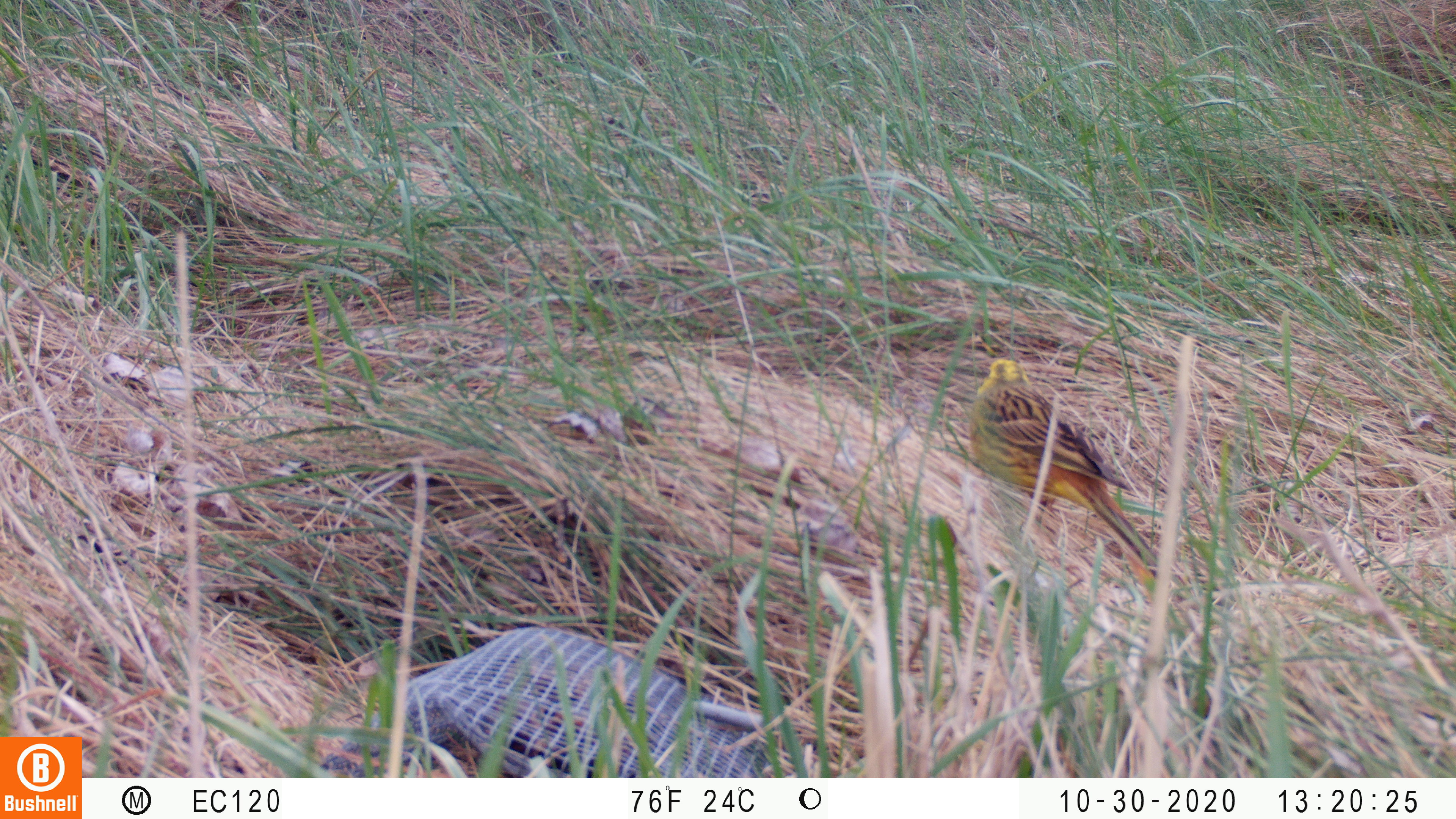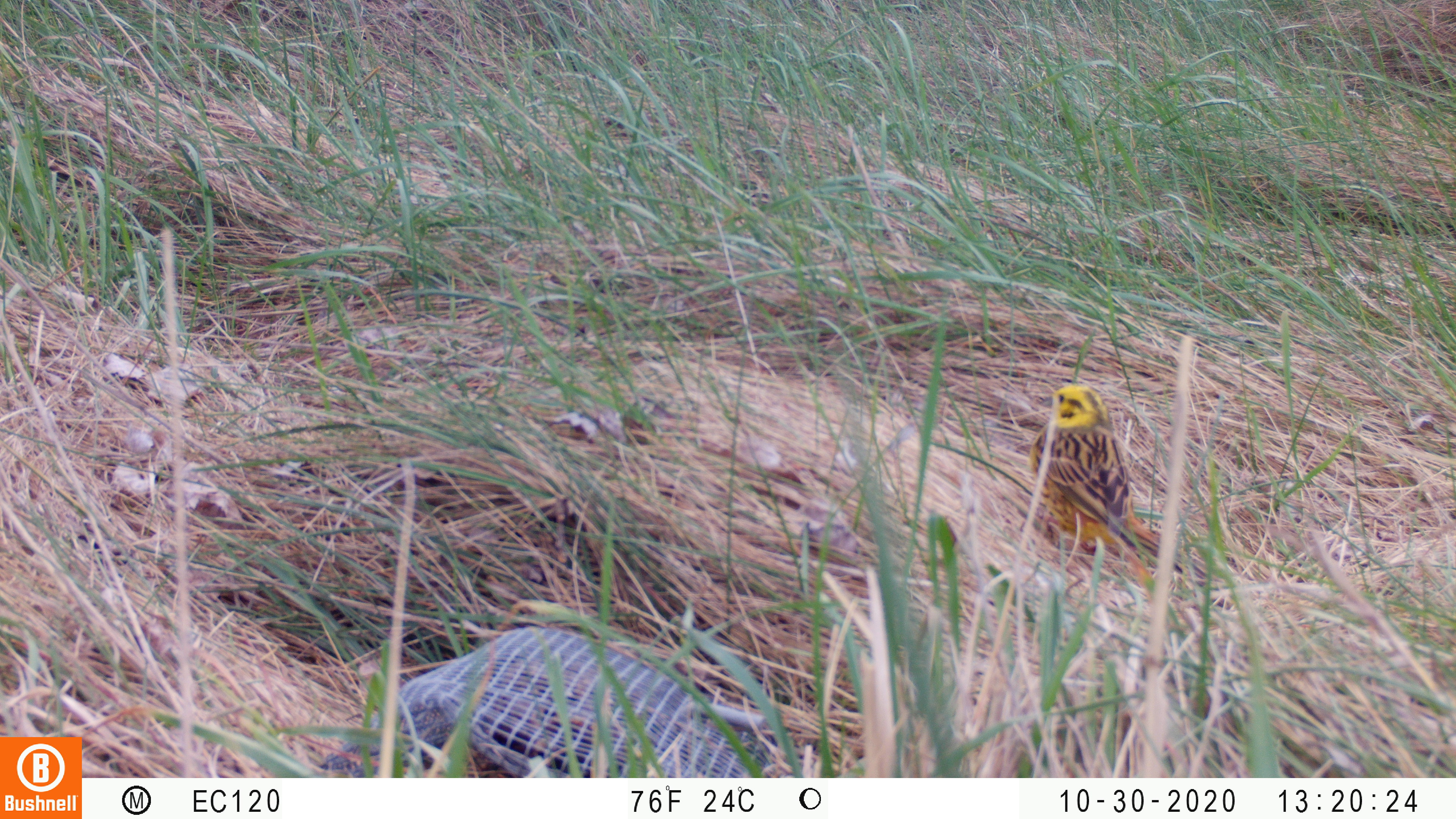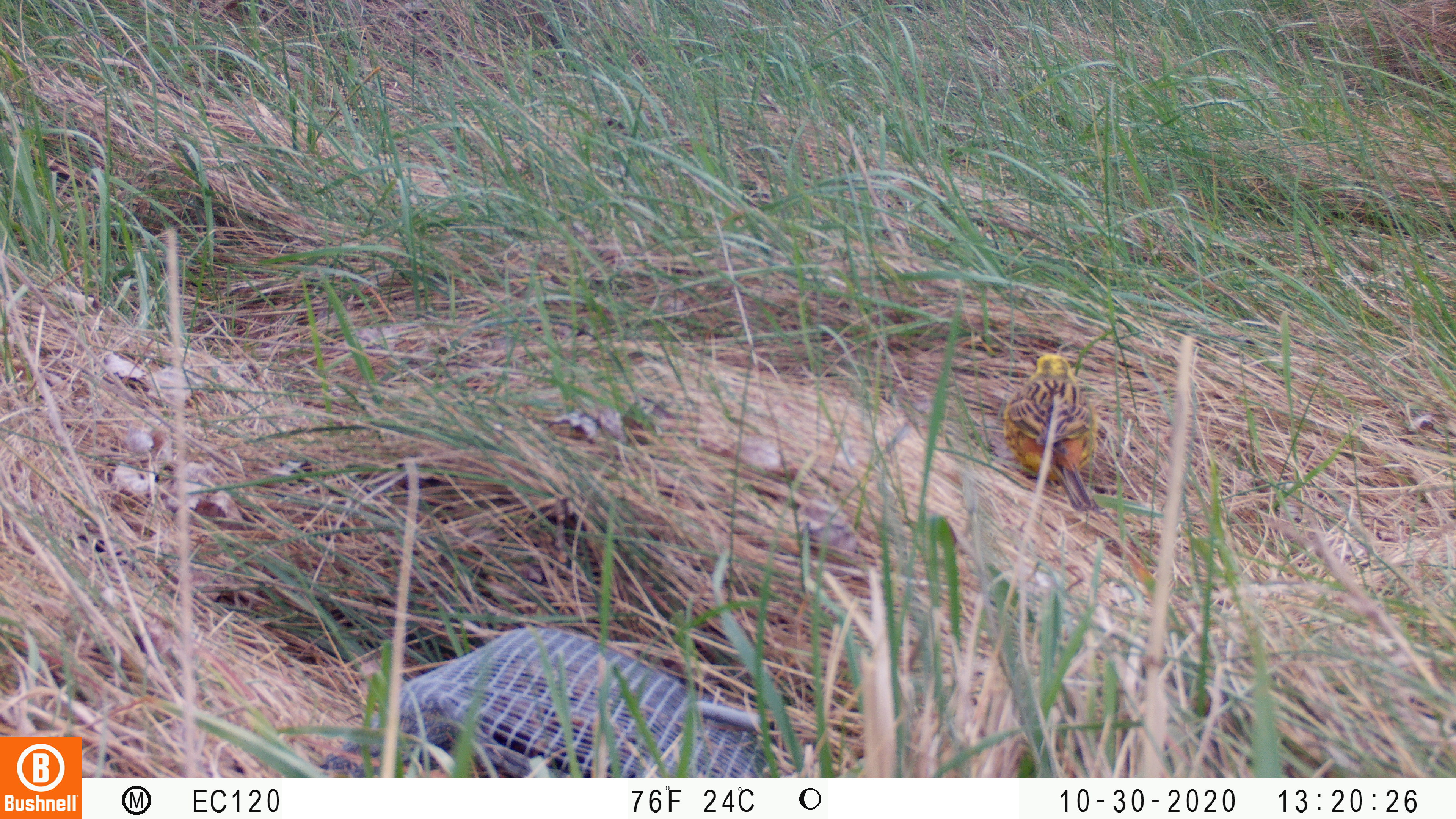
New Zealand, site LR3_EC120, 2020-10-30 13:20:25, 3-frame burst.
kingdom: Animalia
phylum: Chordata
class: Aves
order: Passeriformes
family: Emberizidae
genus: Emberiza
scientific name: Emberiza citrinella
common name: yellowhammer